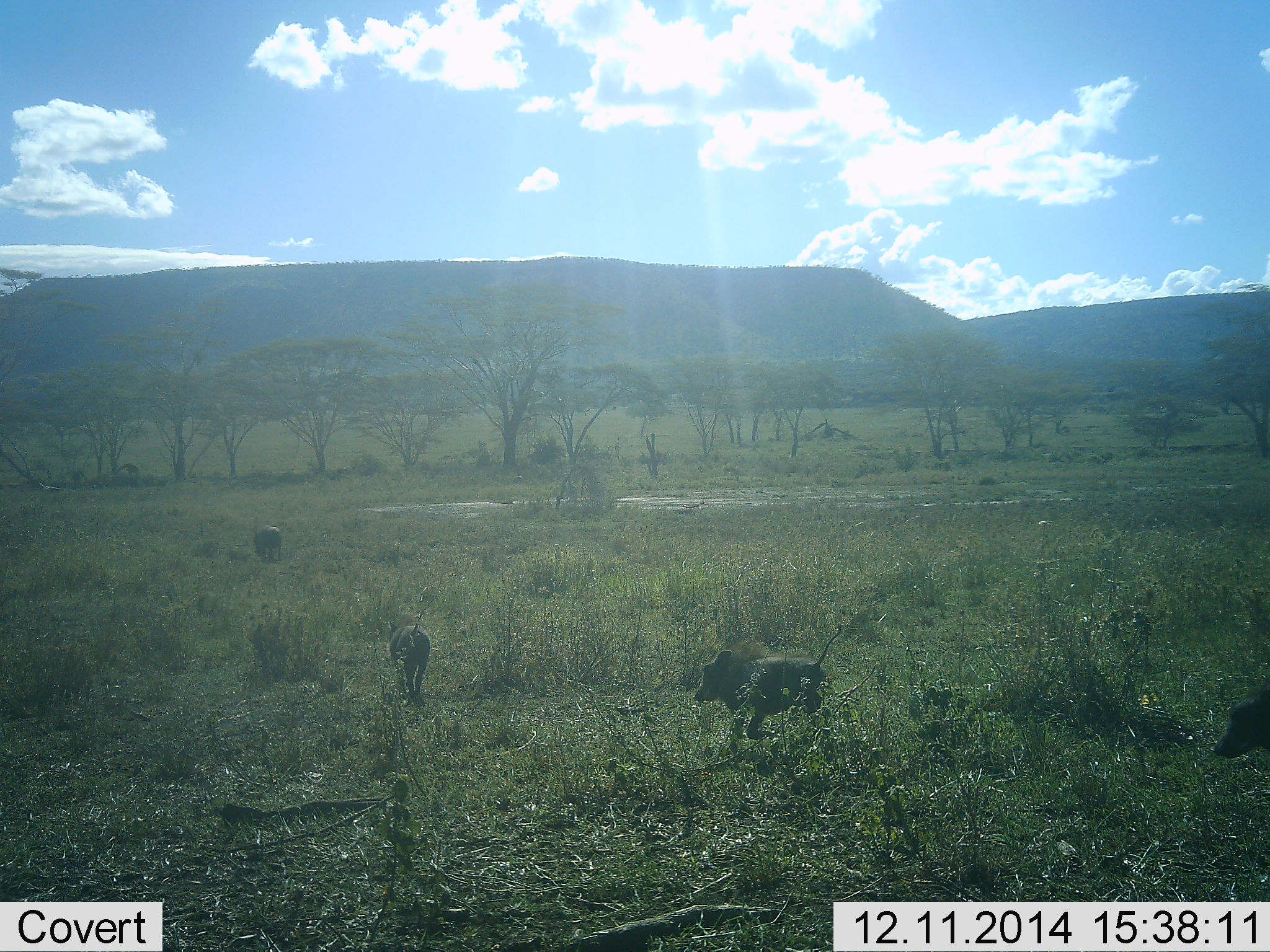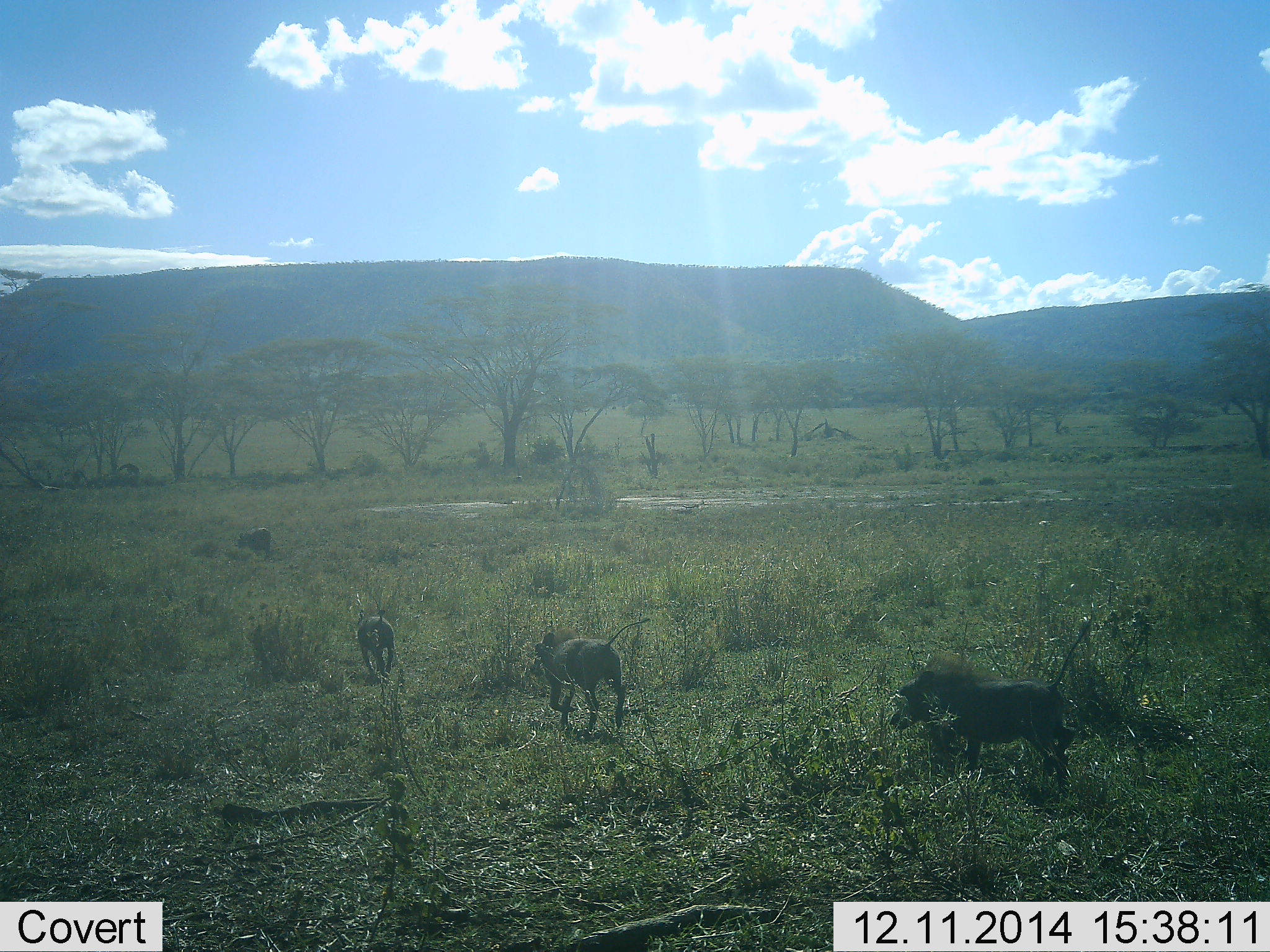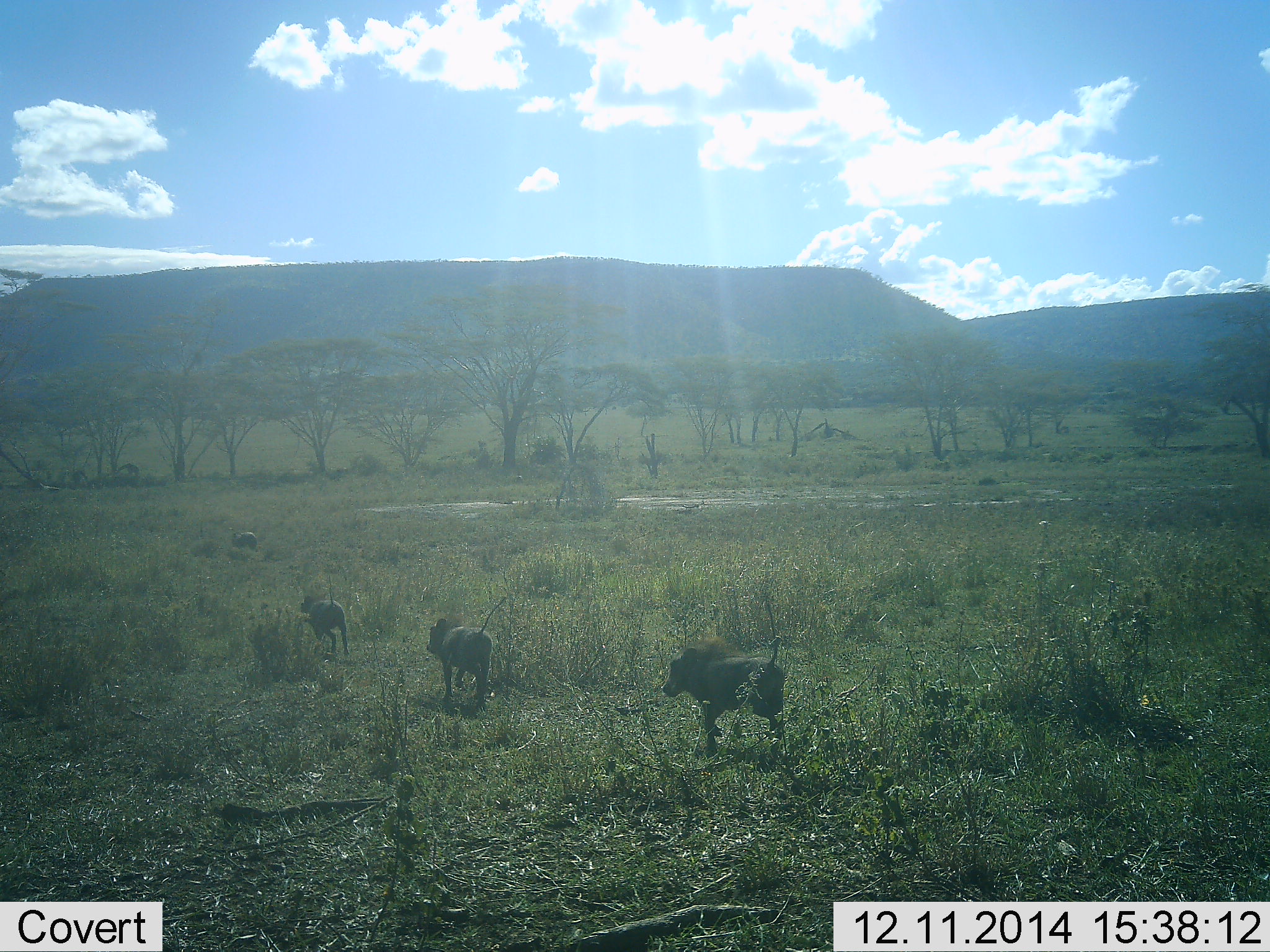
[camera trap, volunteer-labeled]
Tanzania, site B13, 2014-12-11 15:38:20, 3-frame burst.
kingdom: Animalia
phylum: Chordata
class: Mammalia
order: Artiodactyla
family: Suidae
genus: Phacochoerus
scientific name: Phacochoerus africanus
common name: warthog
Warthog (Phacochoerus africanus), count 4. Behavior (volunteer vote fractions): standing 0%, resting 0%, moving 100%, interacting 0%. Young present (vote fraction): 0%. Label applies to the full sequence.